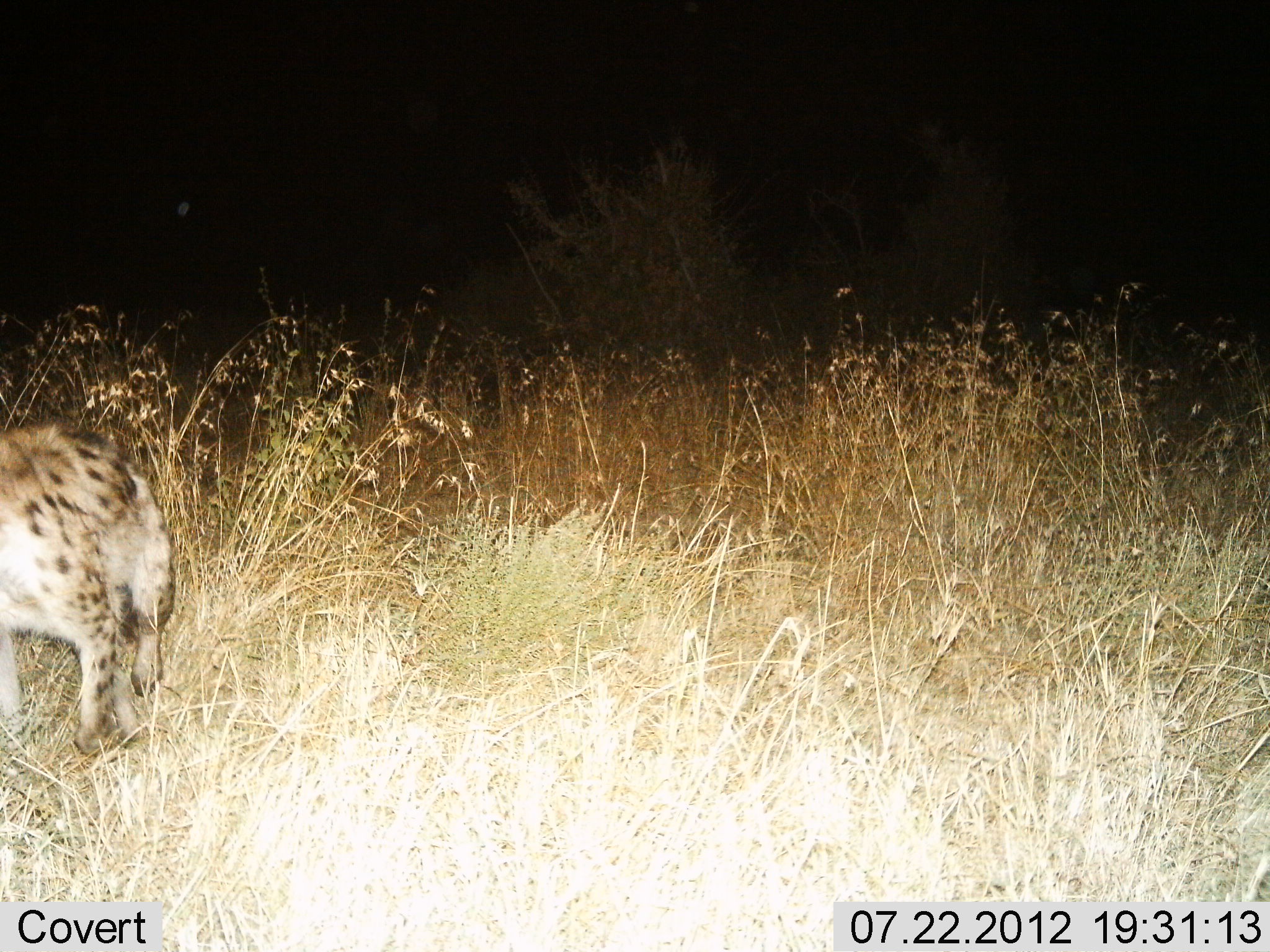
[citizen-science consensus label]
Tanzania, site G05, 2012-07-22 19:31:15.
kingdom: Animalia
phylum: Chordata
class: Mammalia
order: Carnivora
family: Hyaenidae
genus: Crocuta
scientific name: Crocuta crocuta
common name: spotted hyena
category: hyenaspotted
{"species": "hyenaspotted (spotted hyena) (Crocuta crocuta)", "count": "1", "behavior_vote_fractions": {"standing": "20%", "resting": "0%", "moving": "70%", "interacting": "0%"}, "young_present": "0%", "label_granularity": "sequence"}